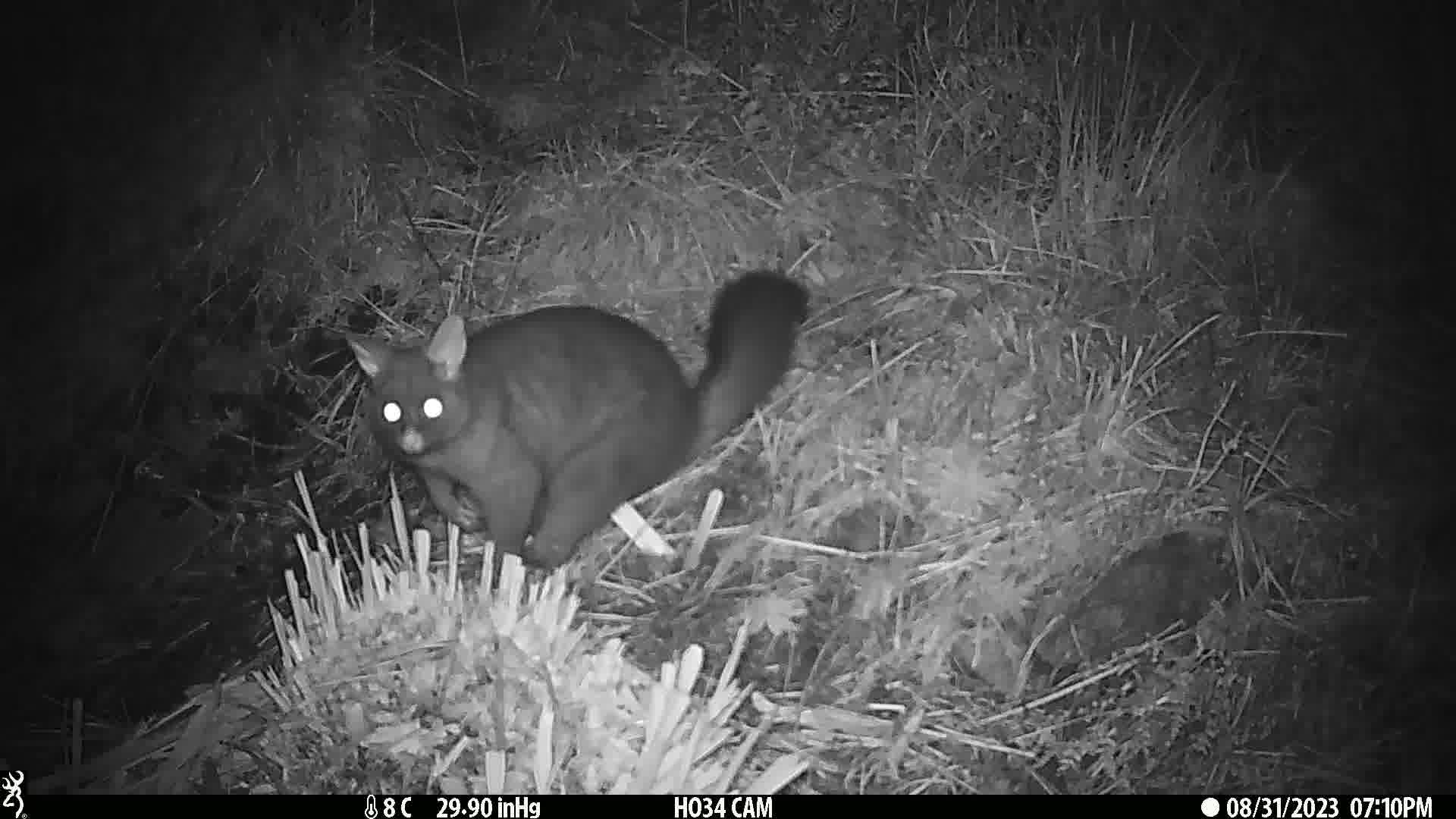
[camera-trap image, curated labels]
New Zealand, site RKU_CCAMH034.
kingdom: Animalia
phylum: Chordata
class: Mammalia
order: Diprotodontia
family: Phalangeridae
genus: Trichosurus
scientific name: Trichosurus vulpecula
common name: common brushtail possum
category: possum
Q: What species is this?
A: Possum (common brushtail possum) (Trichosurus vulpecula).